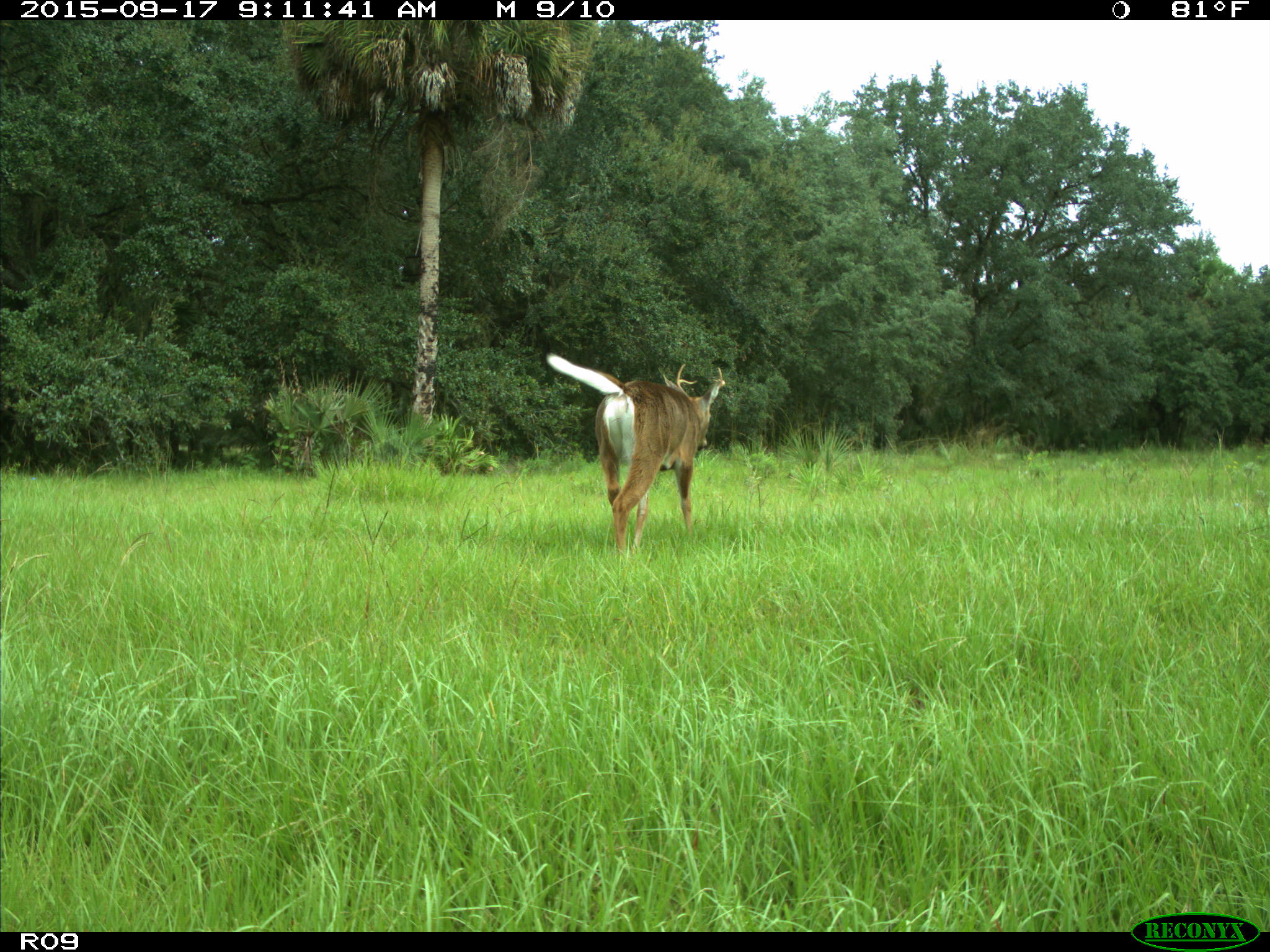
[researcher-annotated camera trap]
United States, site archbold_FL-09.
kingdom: Animalia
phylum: Chordata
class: Mammalia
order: Artiodactyla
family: Cervidae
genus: Odocoileus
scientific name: Odocoileus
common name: deer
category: unidentified deer